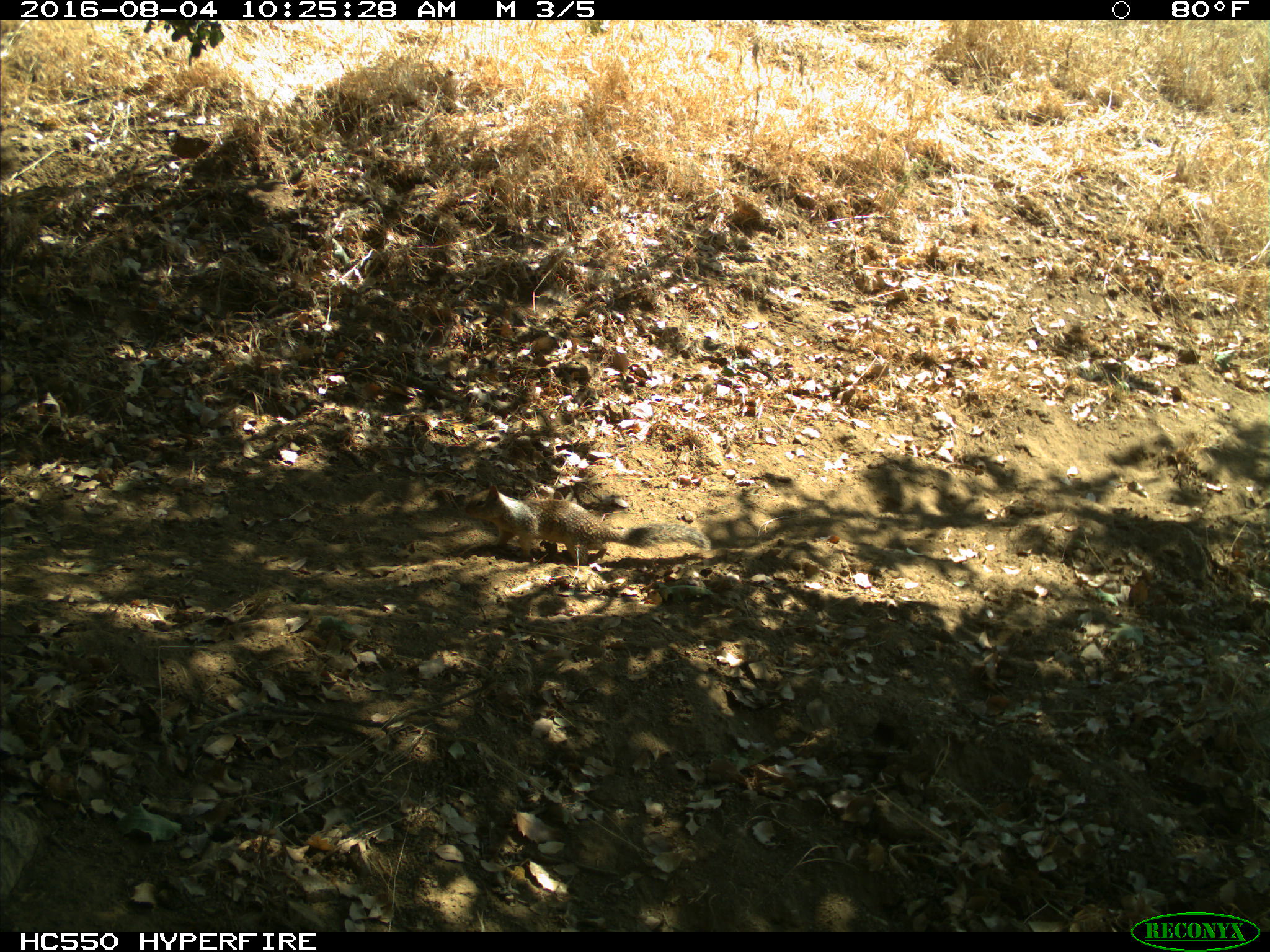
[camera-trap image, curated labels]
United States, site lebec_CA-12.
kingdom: Animalia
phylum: Chordata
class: Mammalia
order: Rodentia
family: Sciuridae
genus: Otospermophilus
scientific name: Otospermophilus beecheyi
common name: california ground squirrel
Otospermophilus beecheyi (california ground squirrel).